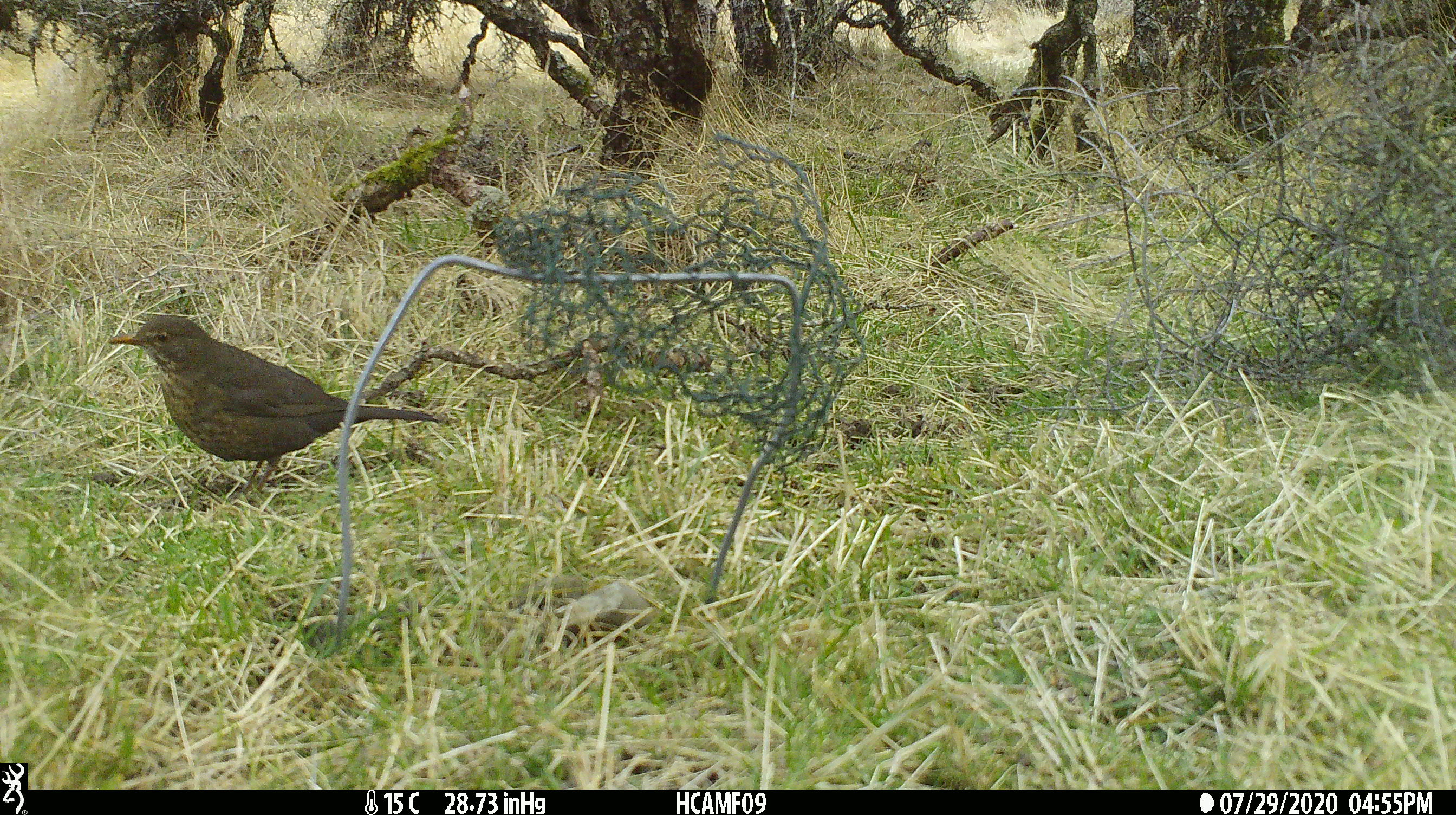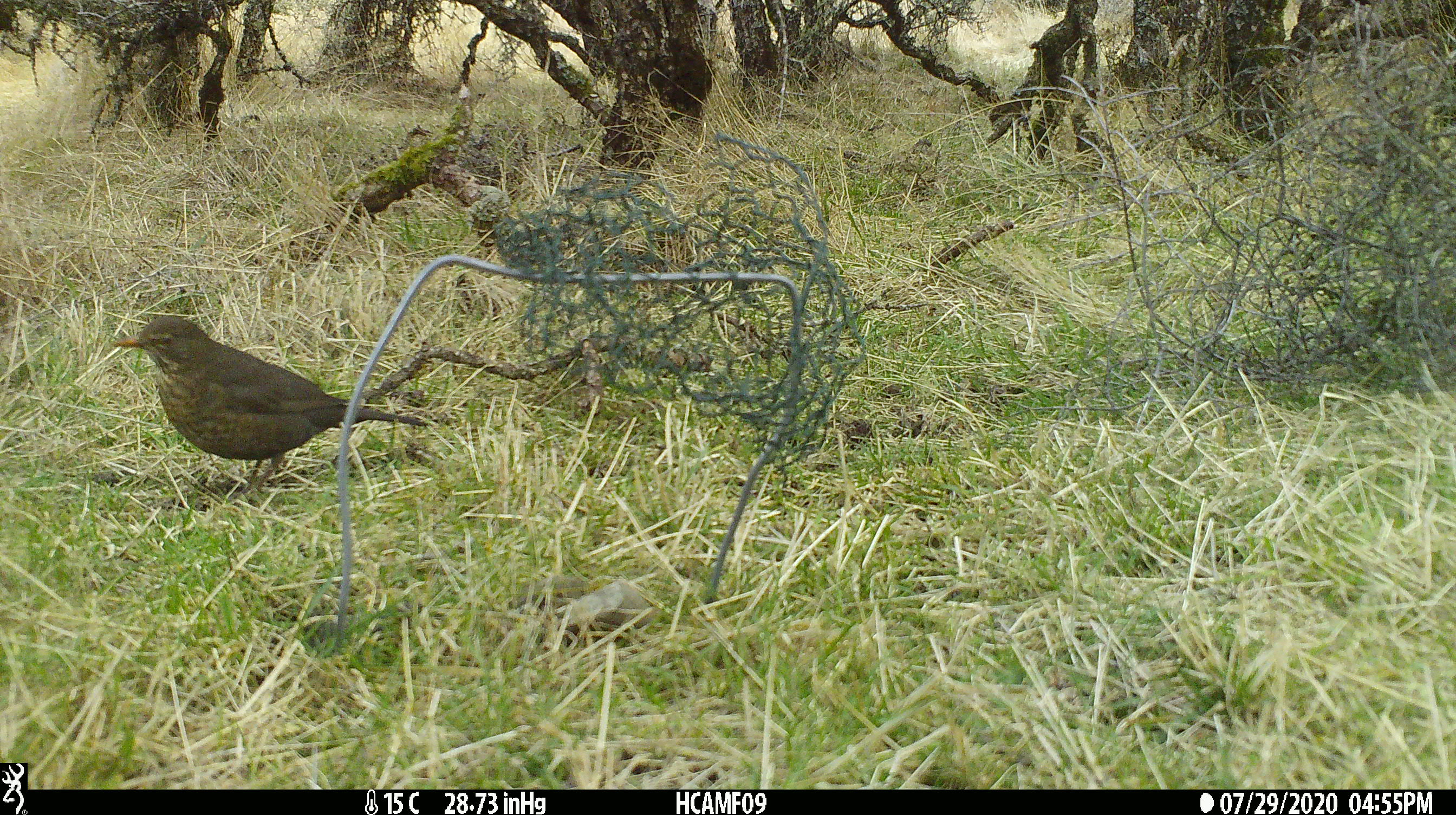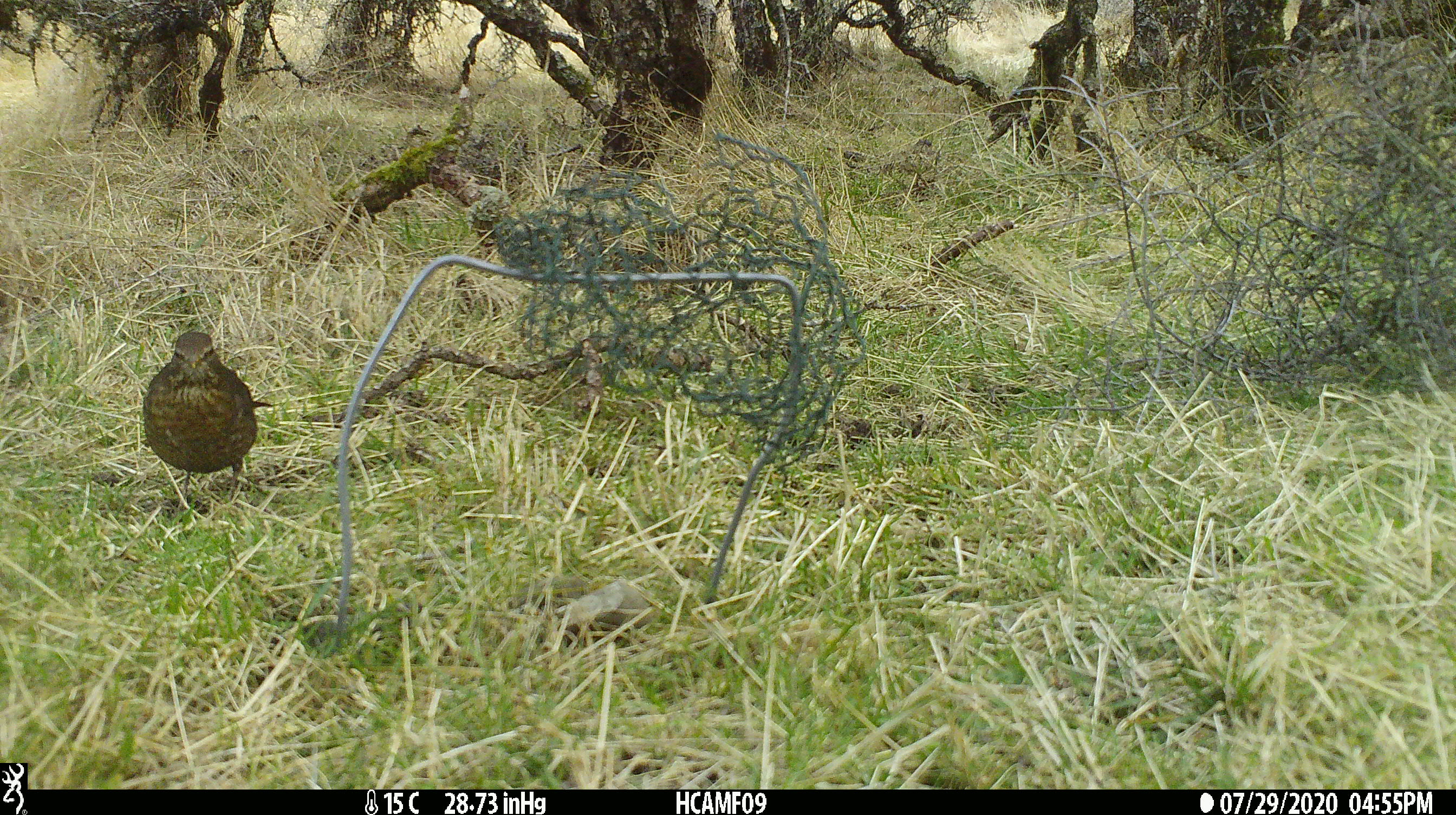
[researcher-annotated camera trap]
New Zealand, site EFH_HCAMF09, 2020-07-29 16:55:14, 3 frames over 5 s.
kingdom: Animalia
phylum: Chordata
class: Aves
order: Passeriformes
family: Turdidae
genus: Turdus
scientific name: Turdus merula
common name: eurasian blackbird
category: blackbird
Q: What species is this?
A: Blackbird (eurasian blackbird) (Turdus merula).